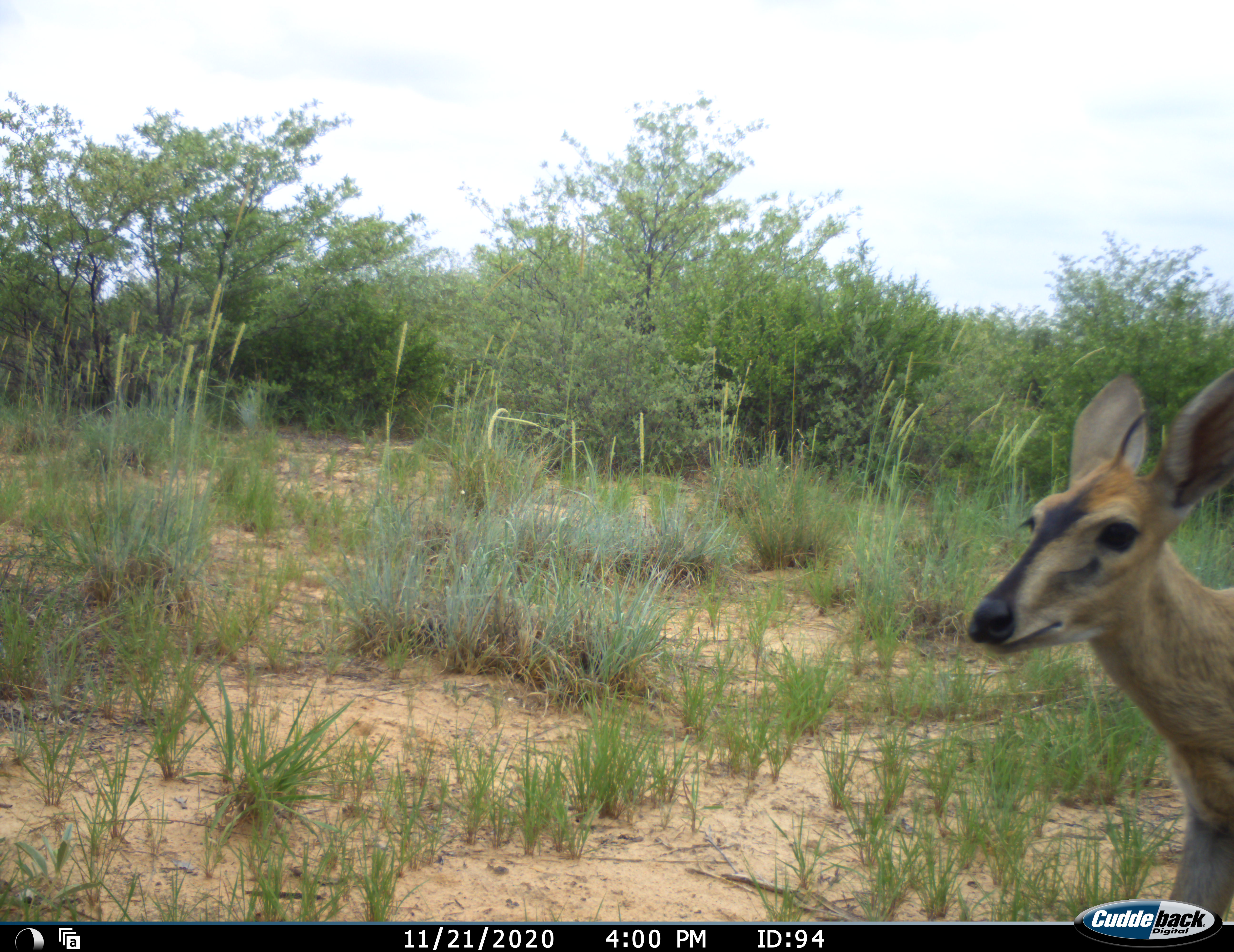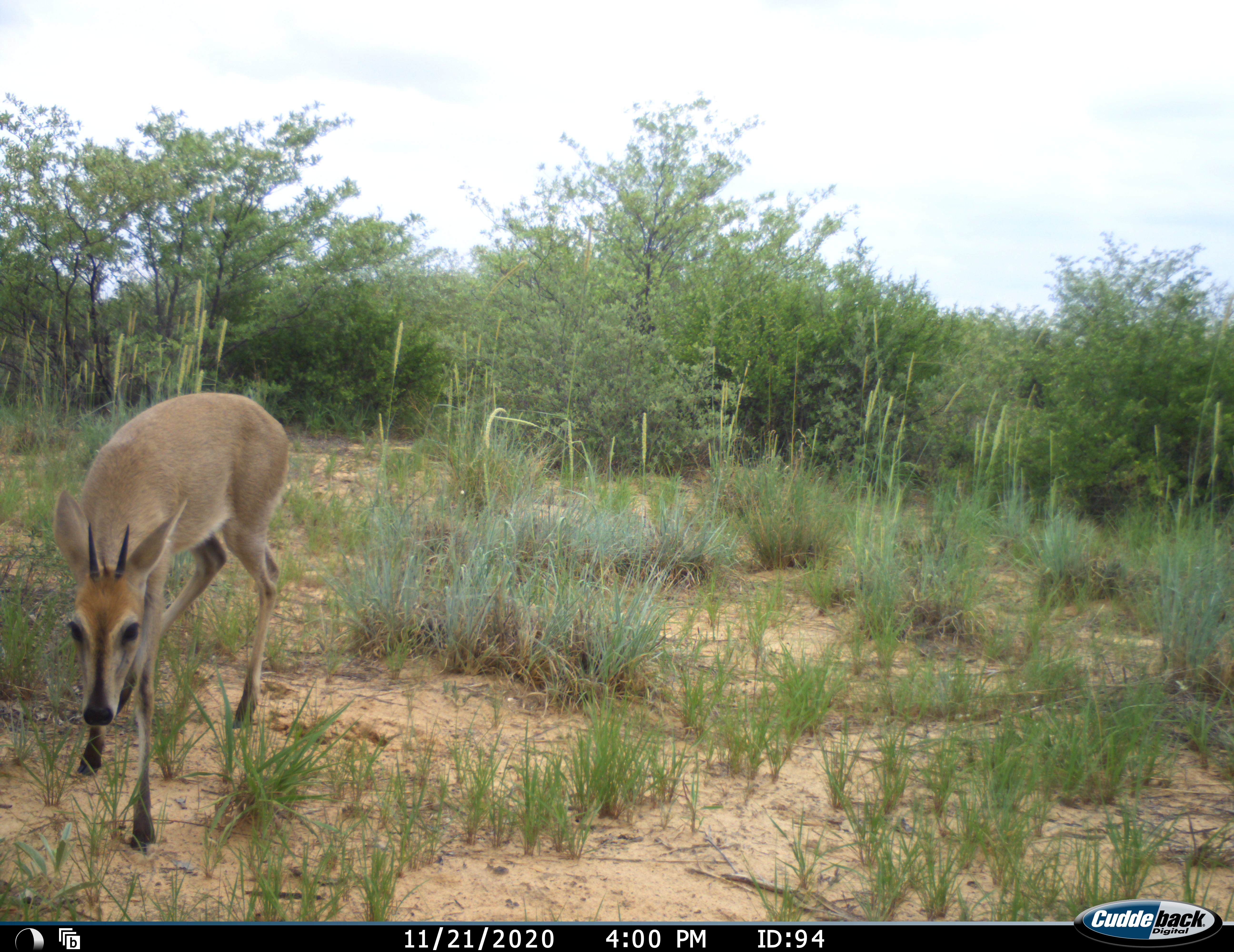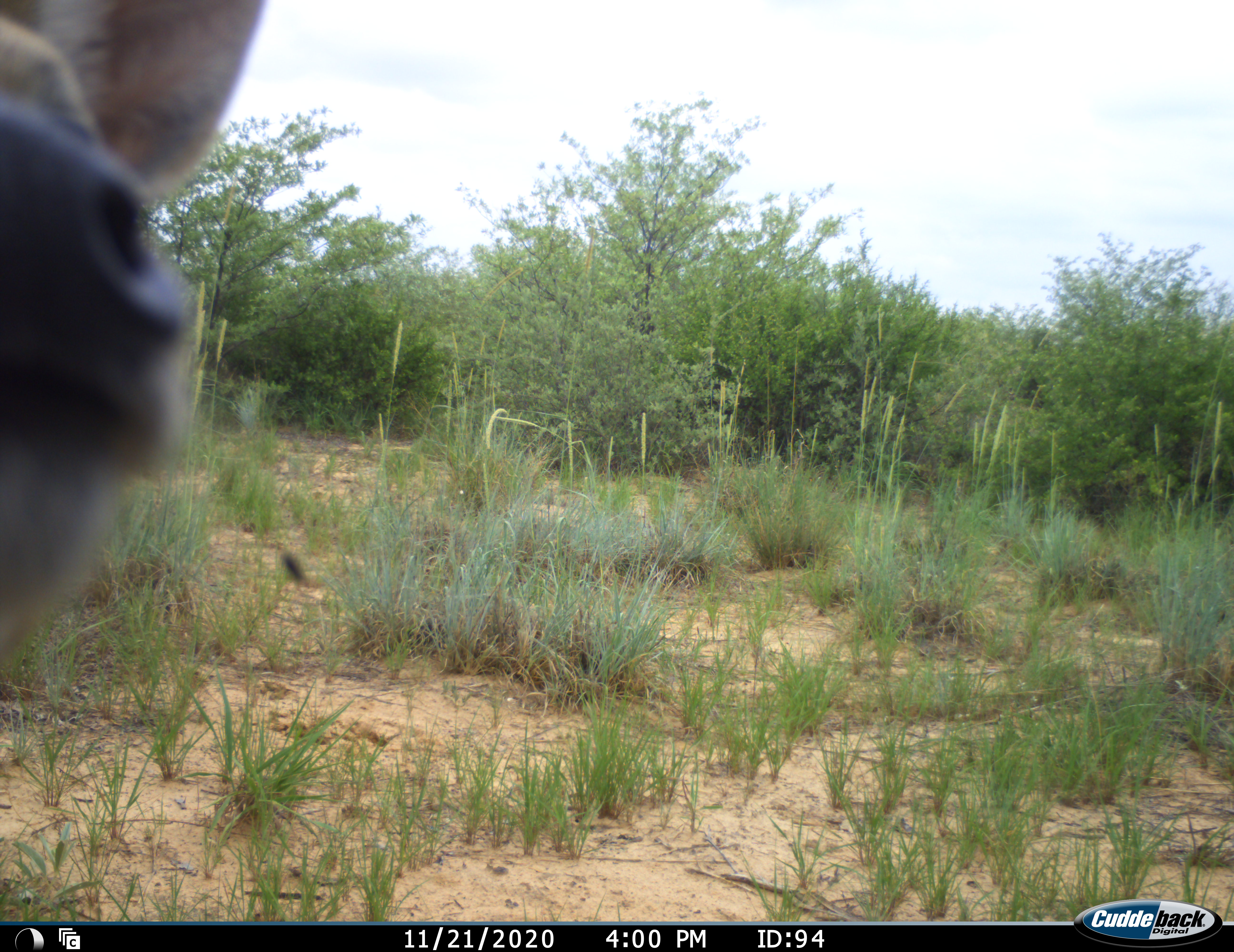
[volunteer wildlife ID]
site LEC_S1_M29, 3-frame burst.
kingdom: Animalia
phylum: Chordata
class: Mammalia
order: Artiodactyla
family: Bovidae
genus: Sylvicapra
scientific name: Sylvicapra grimmia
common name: common duiker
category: duikercommongrey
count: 1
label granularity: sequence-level